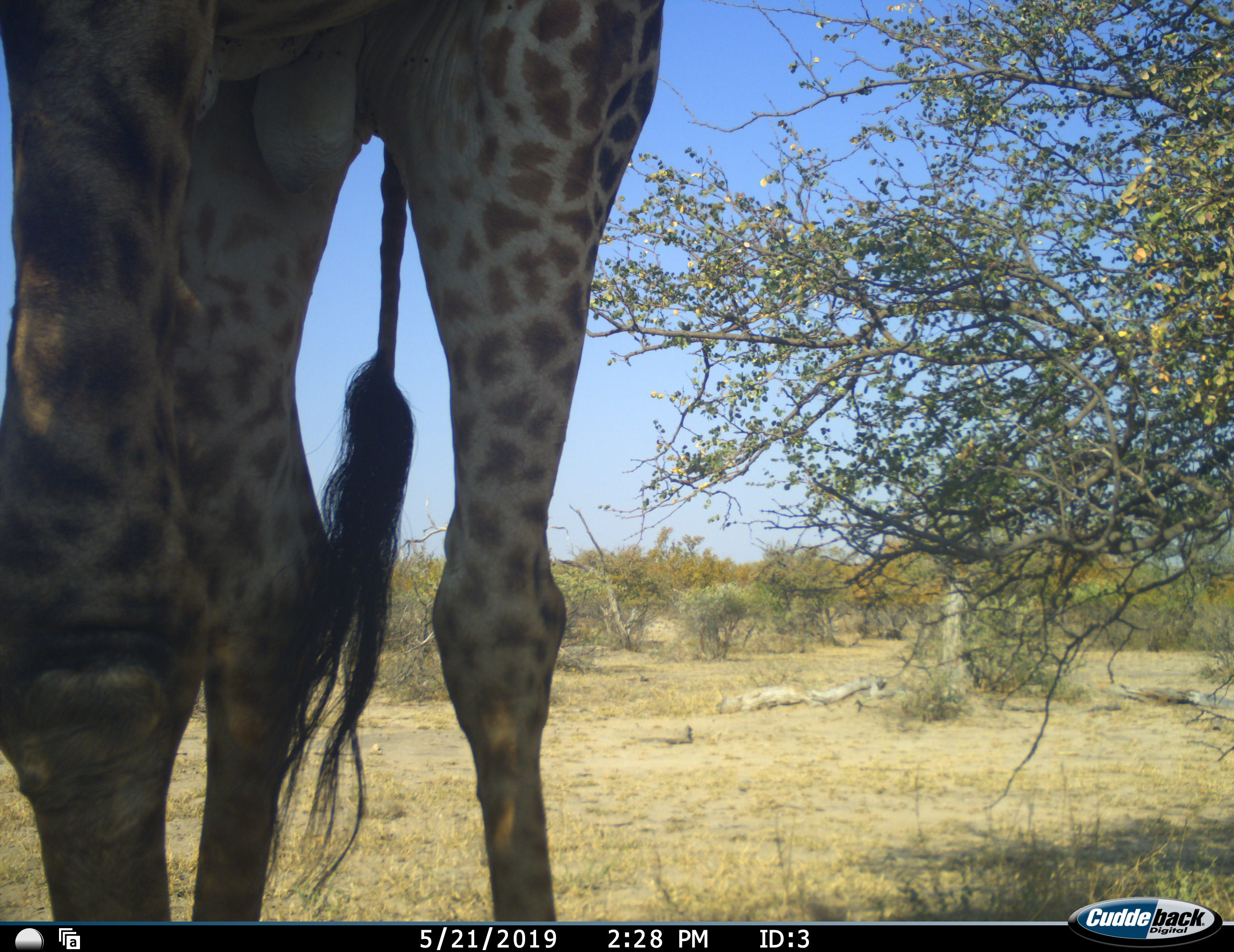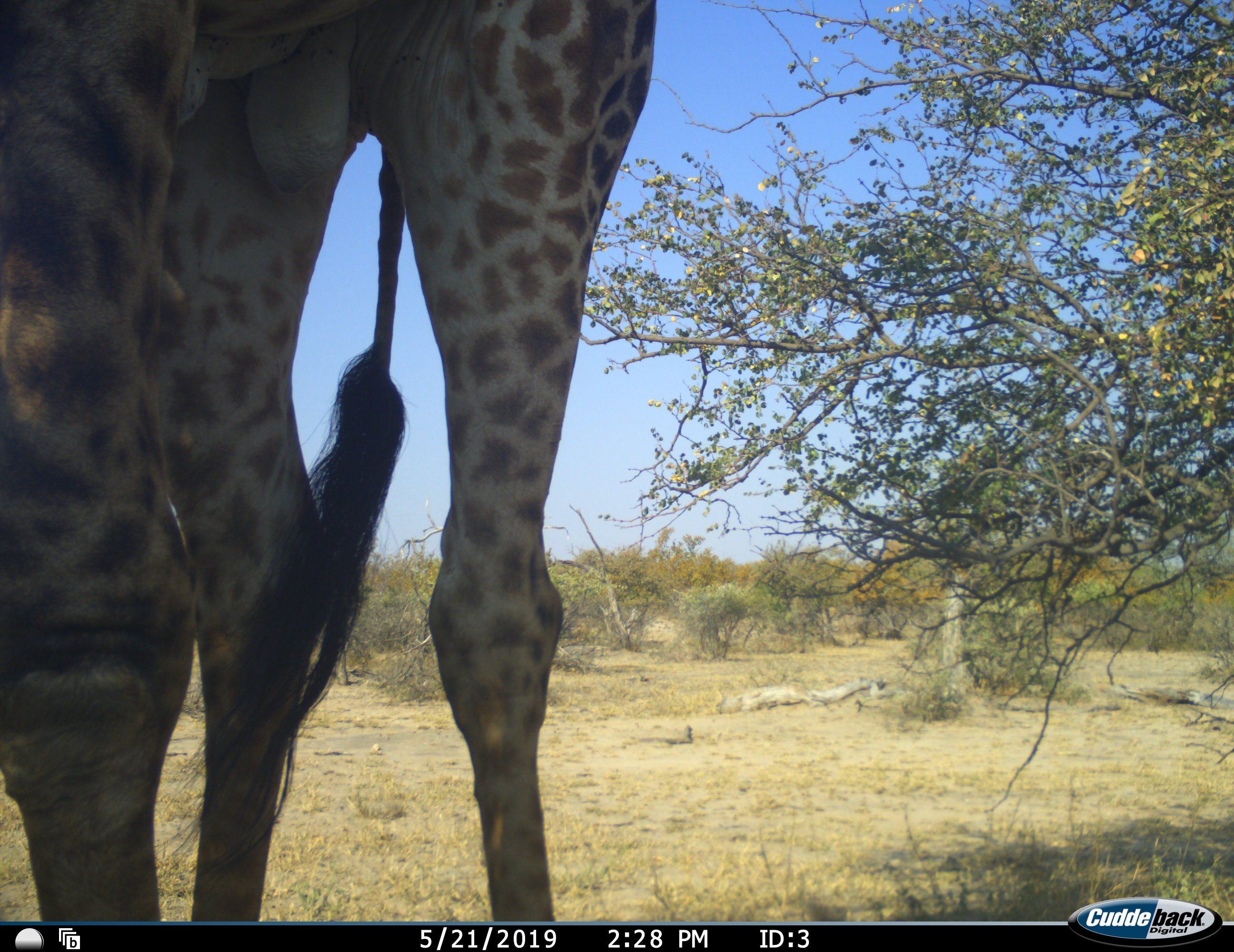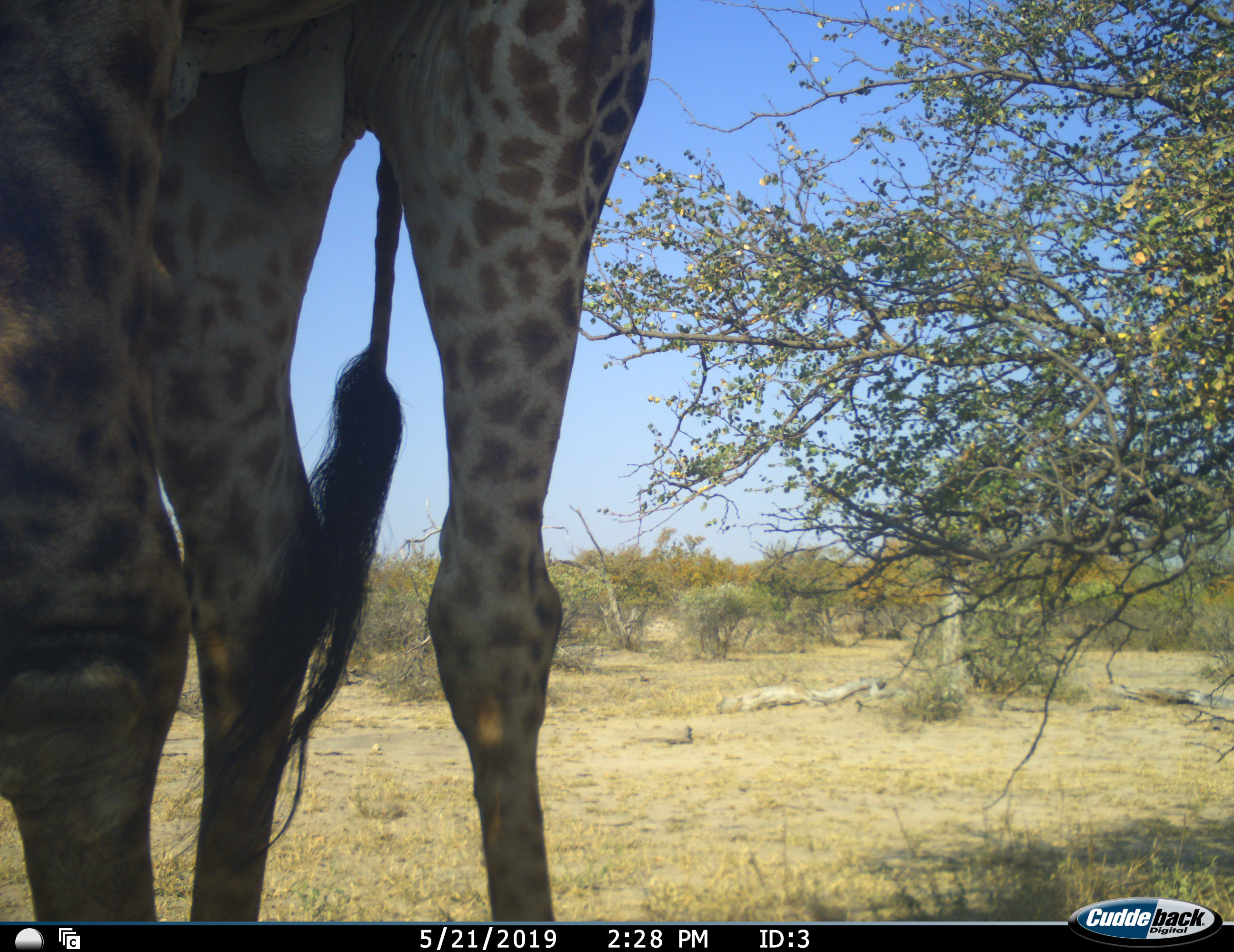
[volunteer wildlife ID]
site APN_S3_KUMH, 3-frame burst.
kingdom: Animalia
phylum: Chordata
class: Mammalia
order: Artiodactyla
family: Giraffidae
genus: Giraffa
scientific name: Giraffa camelopardalis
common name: giraffe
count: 1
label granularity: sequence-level